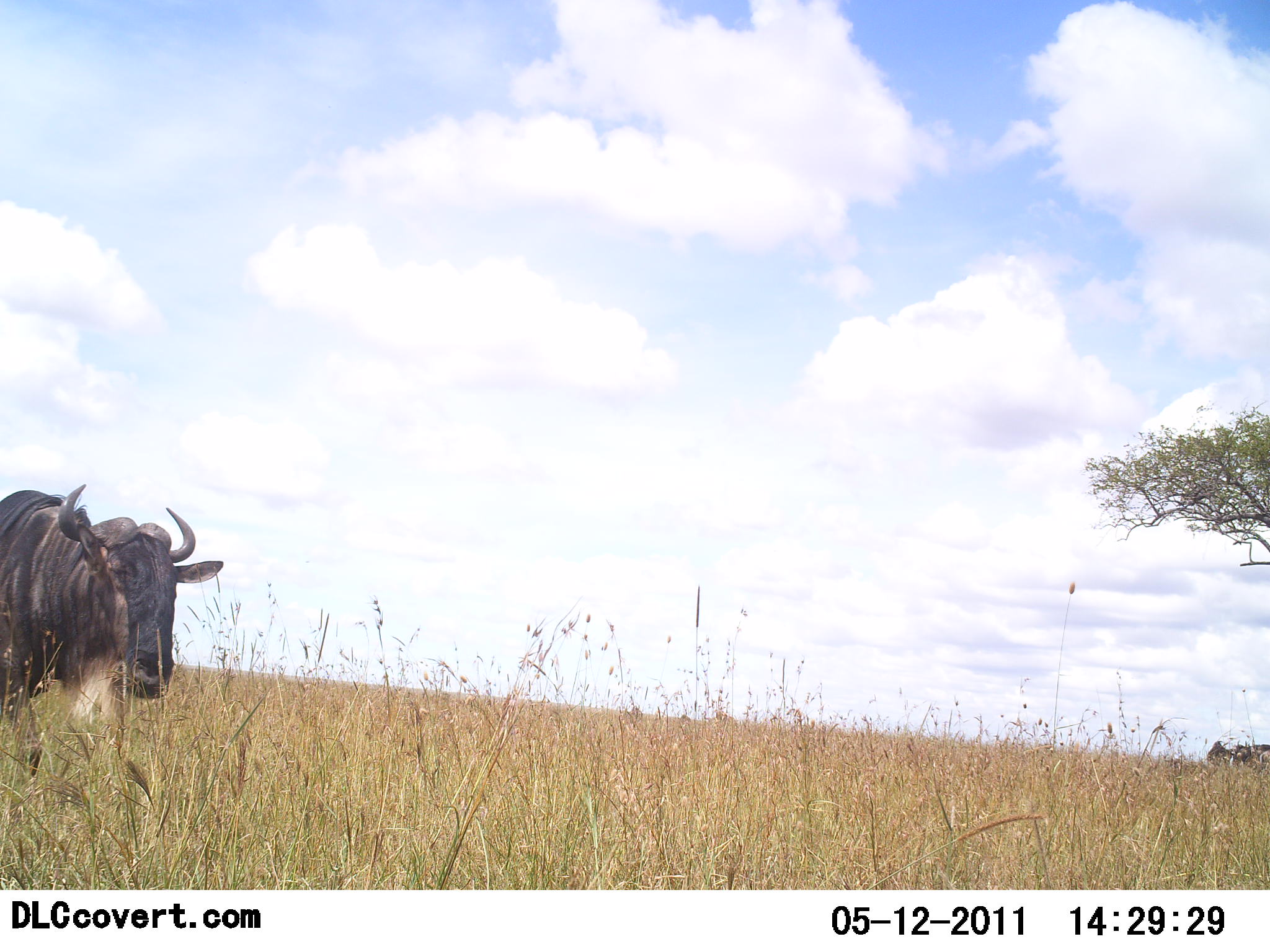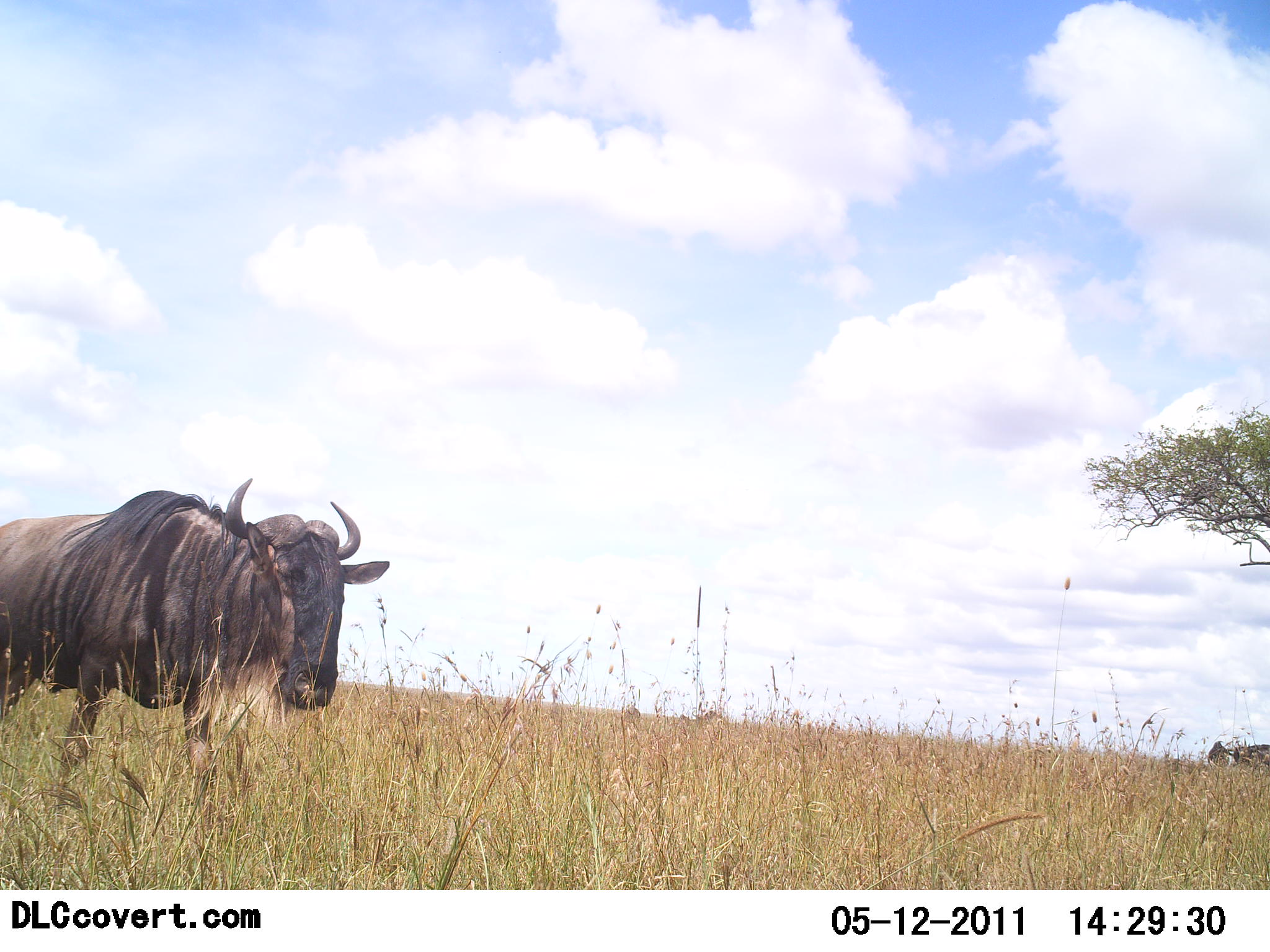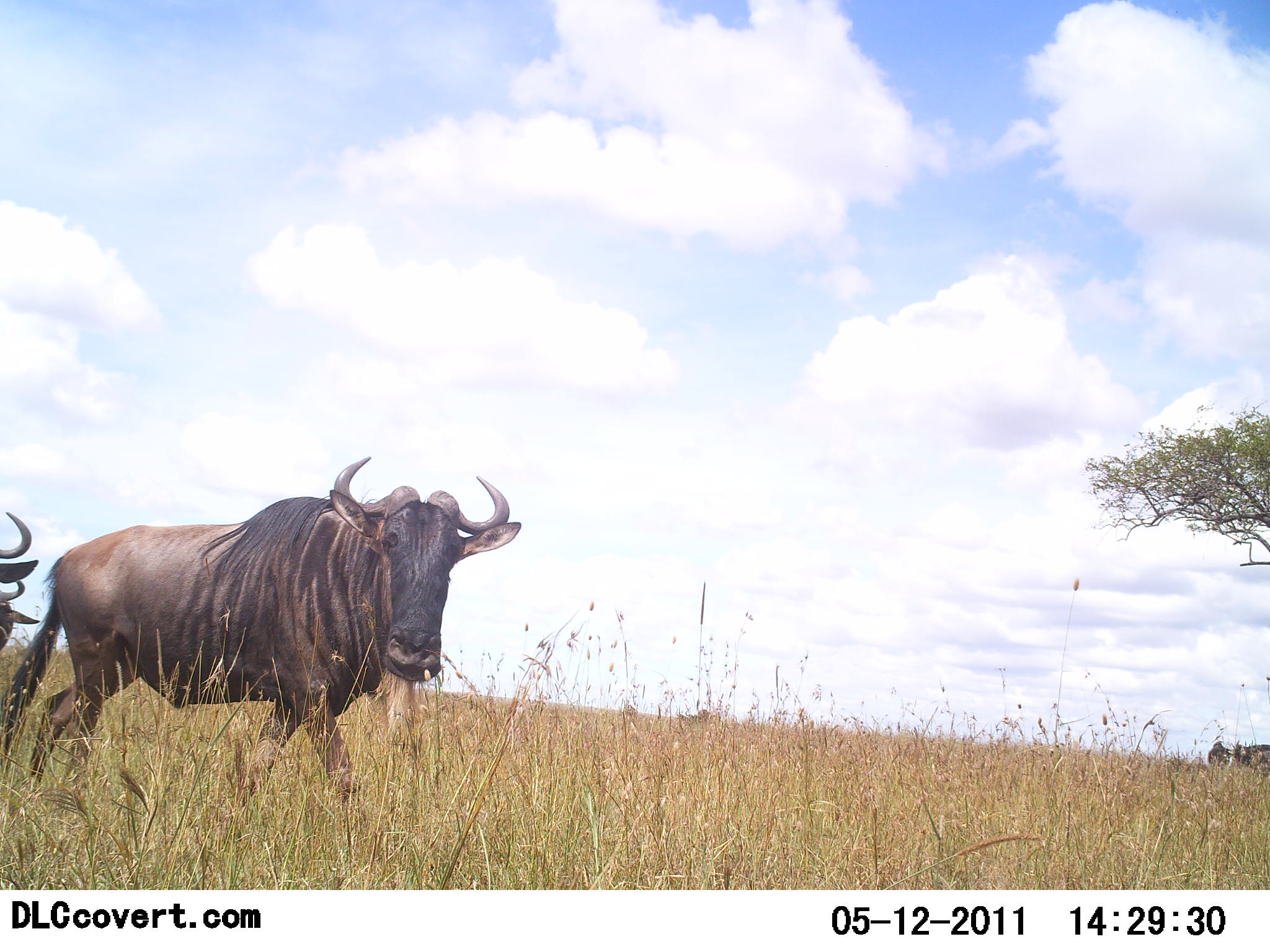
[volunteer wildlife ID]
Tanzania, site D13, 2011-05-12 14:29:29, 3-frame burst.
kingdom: Animalia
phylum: Chordata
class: Mammalia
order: Artiodactyla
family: Bovidae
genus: Connochaetes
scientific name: Connochaetes taurinus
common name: blue wildebeest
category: wildebeest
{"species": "wildebeest (blue wildebeest) (Connochaetes taurinus)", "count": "2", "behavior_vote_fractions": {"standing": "21%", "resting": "0%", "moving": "86%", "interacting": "0%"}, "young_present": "0%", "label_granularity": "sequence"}